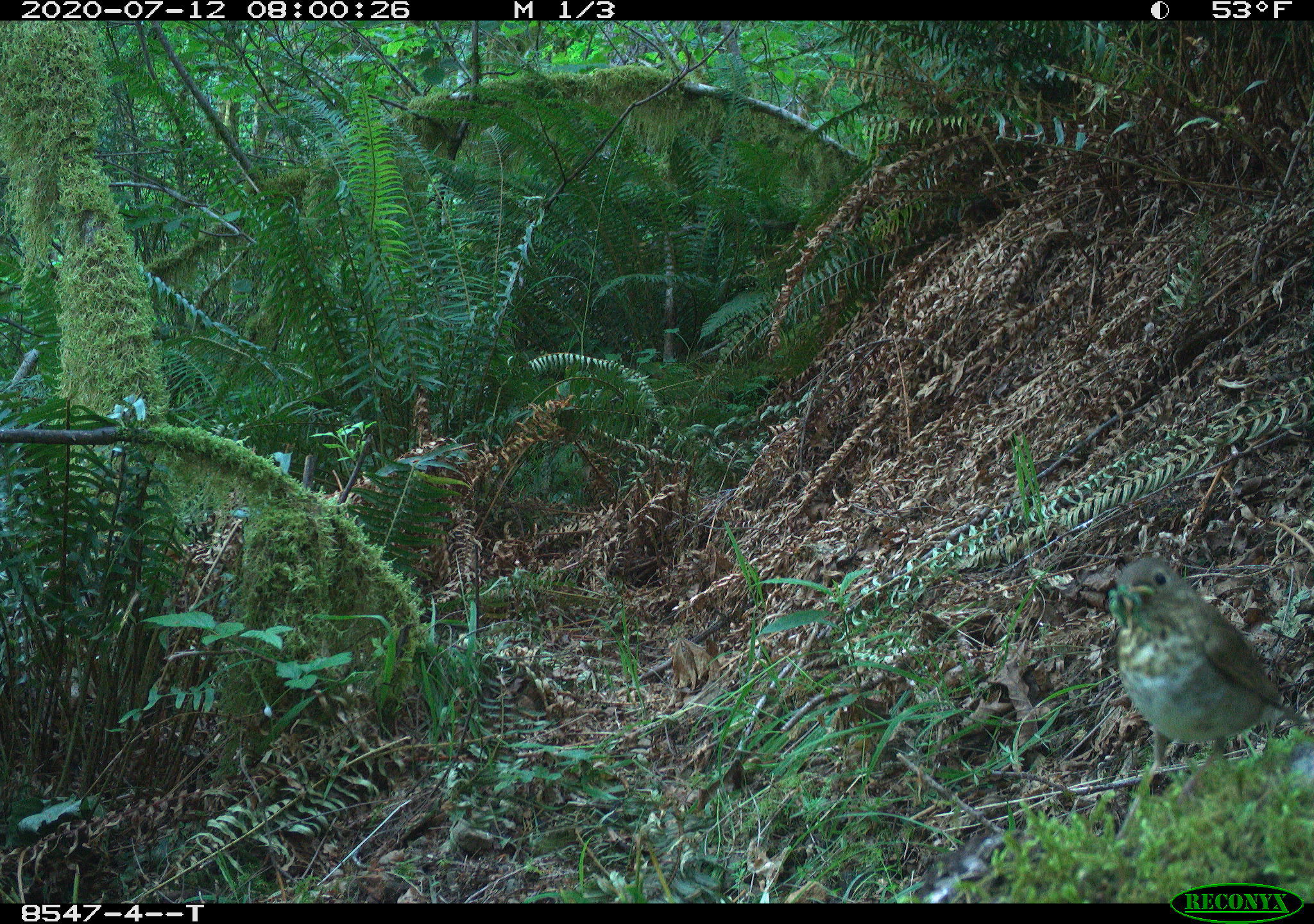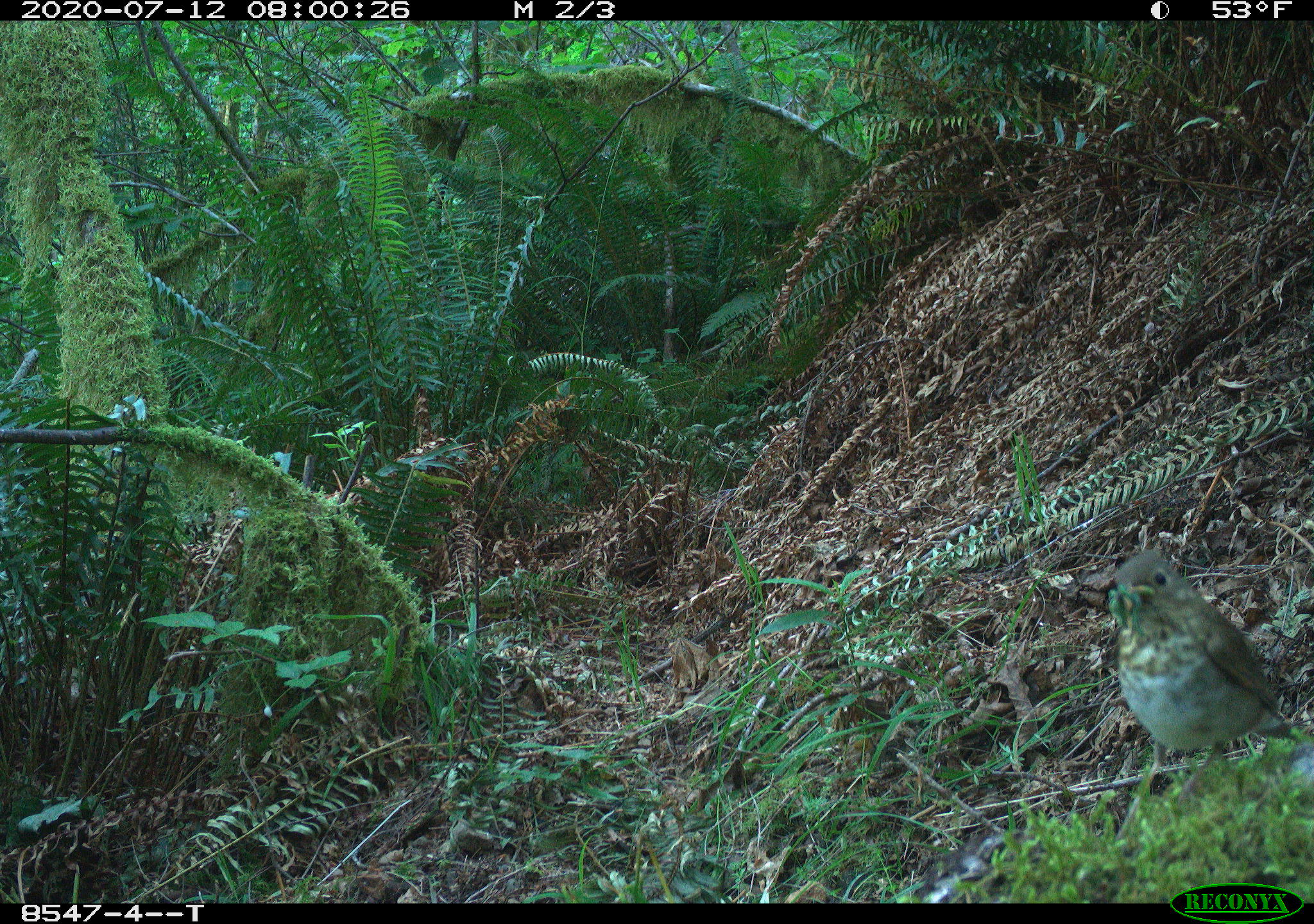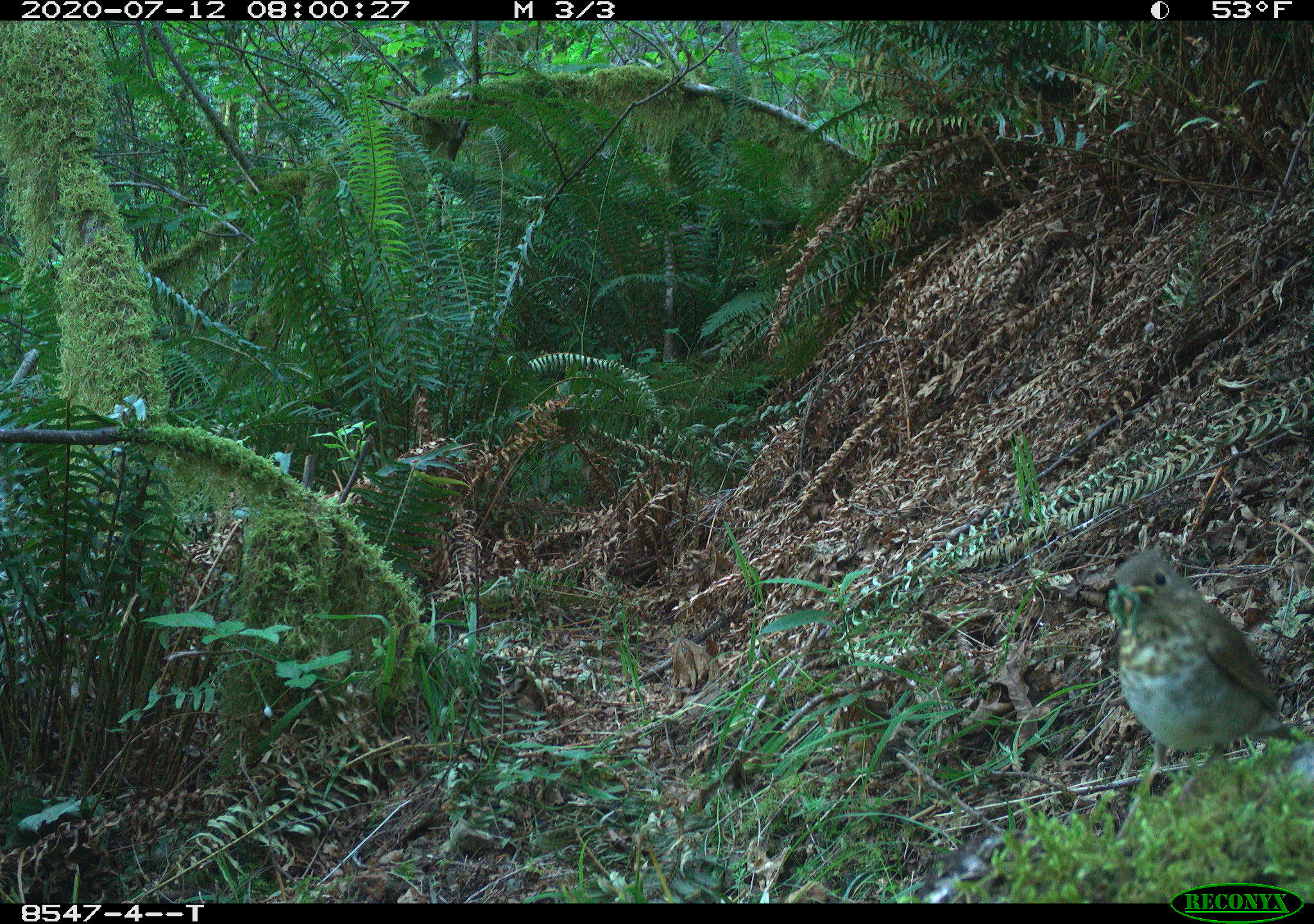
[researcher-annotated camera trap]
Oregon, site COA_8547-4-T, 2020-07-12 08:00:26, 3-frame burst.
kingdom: Animalia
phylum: Chordata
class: Aves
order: Passeriformes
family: Turdidae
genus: Catharus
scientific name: Catharus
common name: brown thrushes and nightingale-thrushes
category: catharus species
Catharus species (brown thrushes and nightingale-thrushes) (Catharus).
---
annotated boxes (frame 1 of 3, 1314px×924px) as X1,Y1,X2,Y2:
catharus species: 1096,551,1295,750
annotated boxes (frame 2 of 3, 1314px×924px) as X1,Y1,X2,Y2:
catharus species: 1108,552,1295,763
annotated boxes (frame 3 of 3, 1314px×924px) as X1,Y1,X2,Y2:
catharus species: 1104,543,1287,767